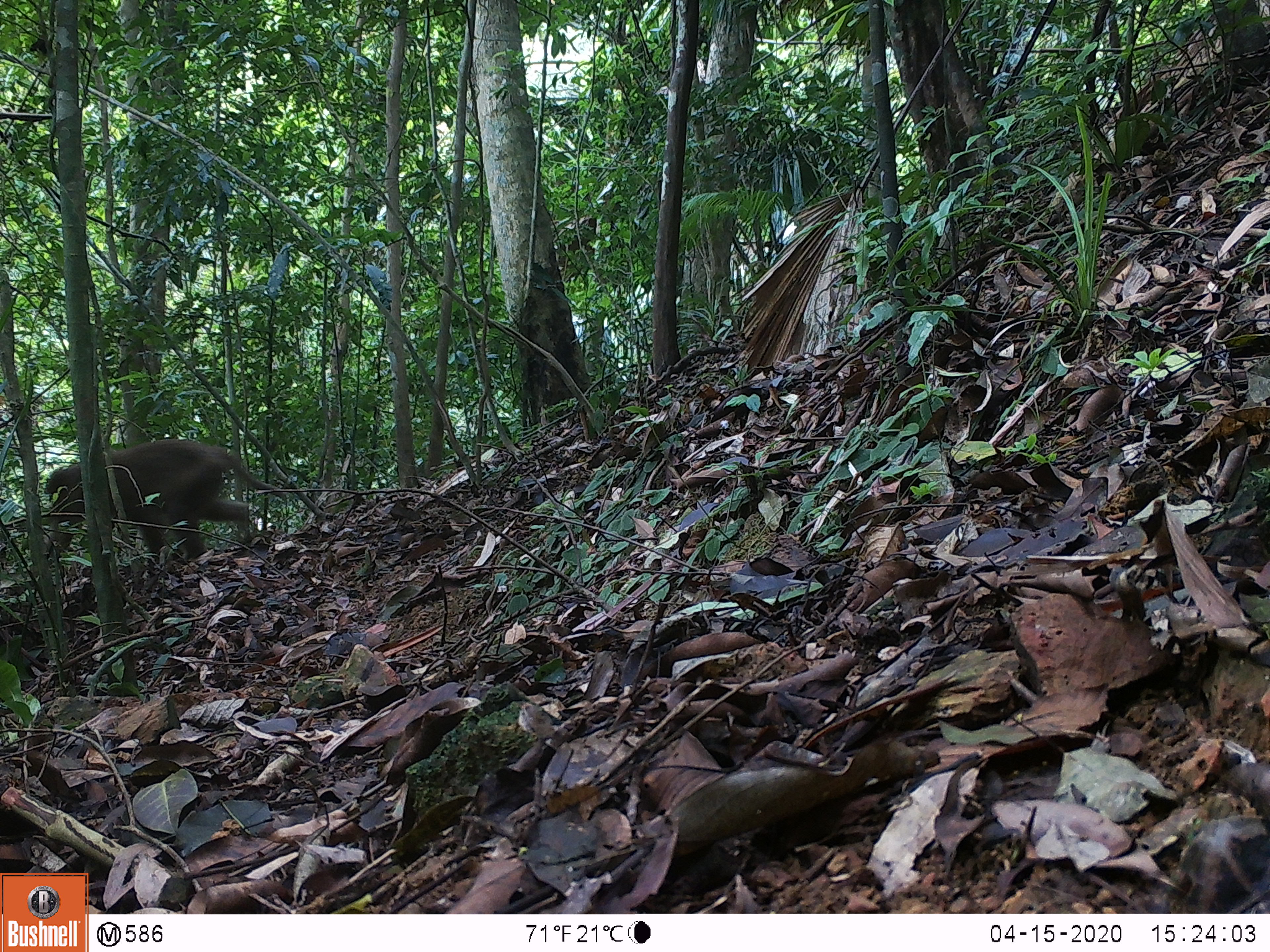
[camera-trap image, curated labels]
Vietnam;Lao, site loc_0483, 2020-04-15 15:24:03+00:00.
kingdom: Animalia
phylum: Chordata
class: Mammalia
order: Primates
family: Cercopithecidae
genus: Macaca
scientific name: Macaca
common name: macaques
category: assam or rhesus macaque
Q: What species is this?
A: Assam or rhesus macaque (macaques) (Macaca).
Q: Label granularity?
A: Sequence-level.